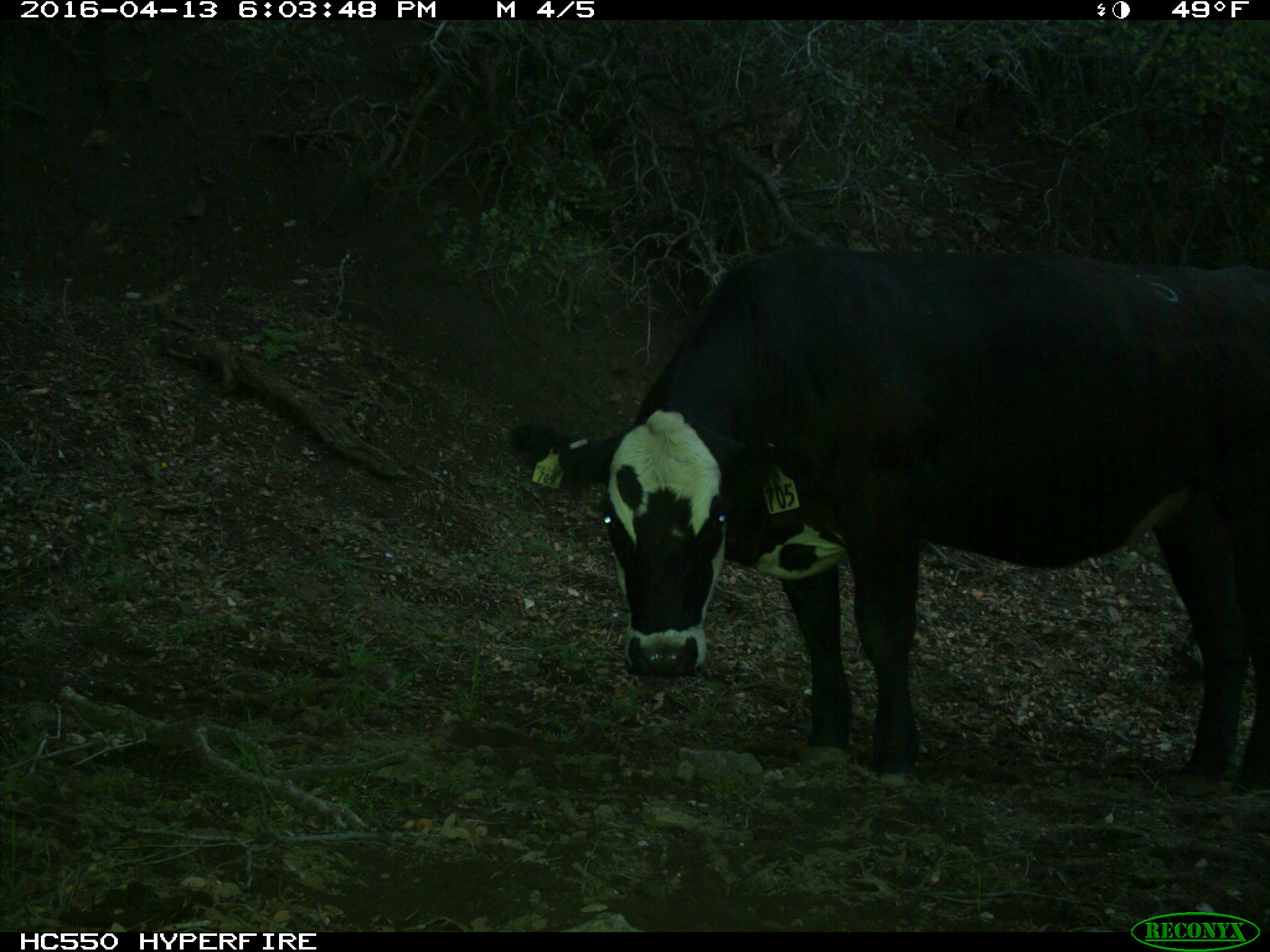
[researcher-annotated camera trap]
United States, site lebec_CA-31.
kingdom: Animalia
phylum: Chordata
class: Mammalia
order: Artiodactyla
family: Bovidae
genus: Bos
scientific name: Bos taurus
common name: domestic cow